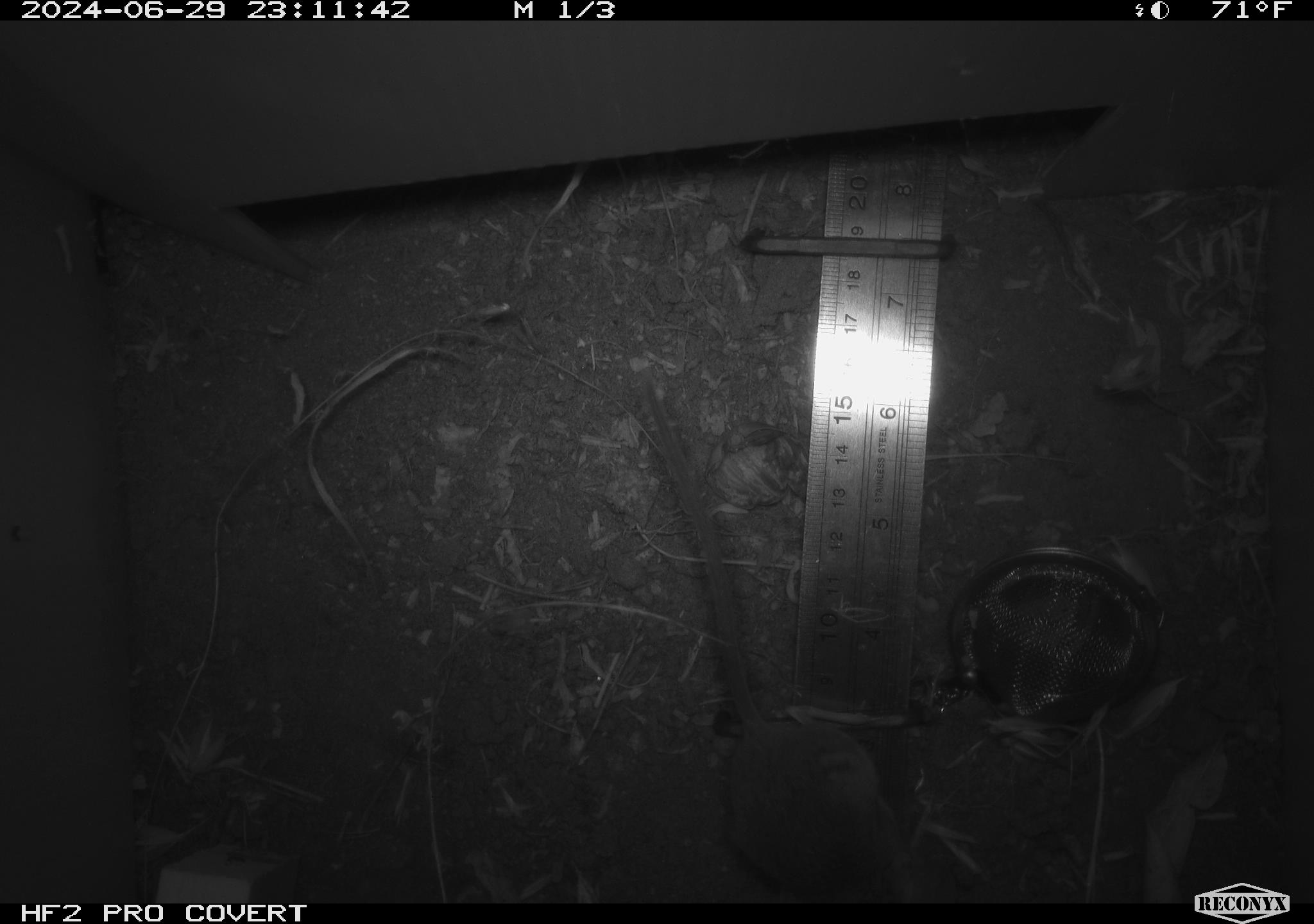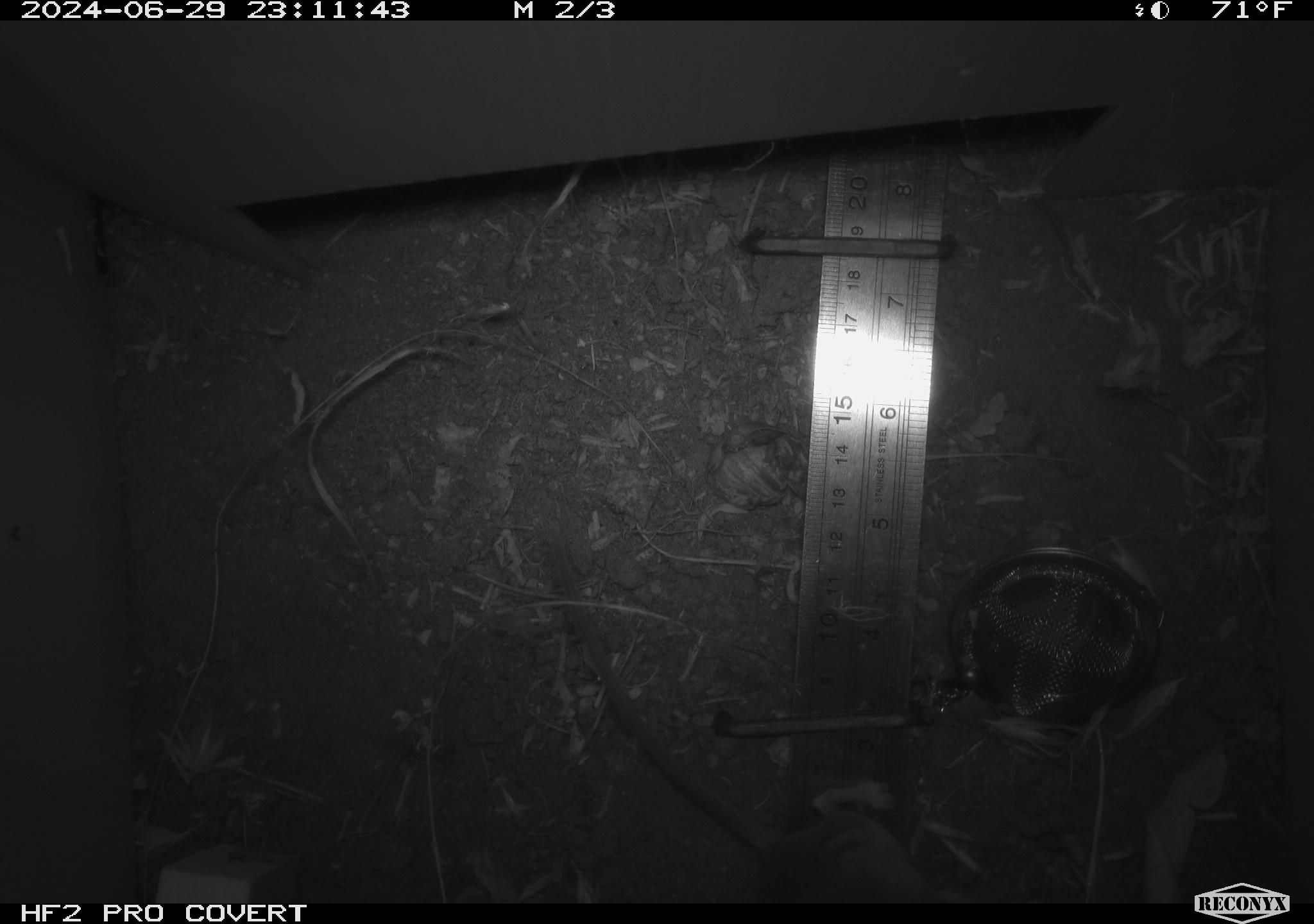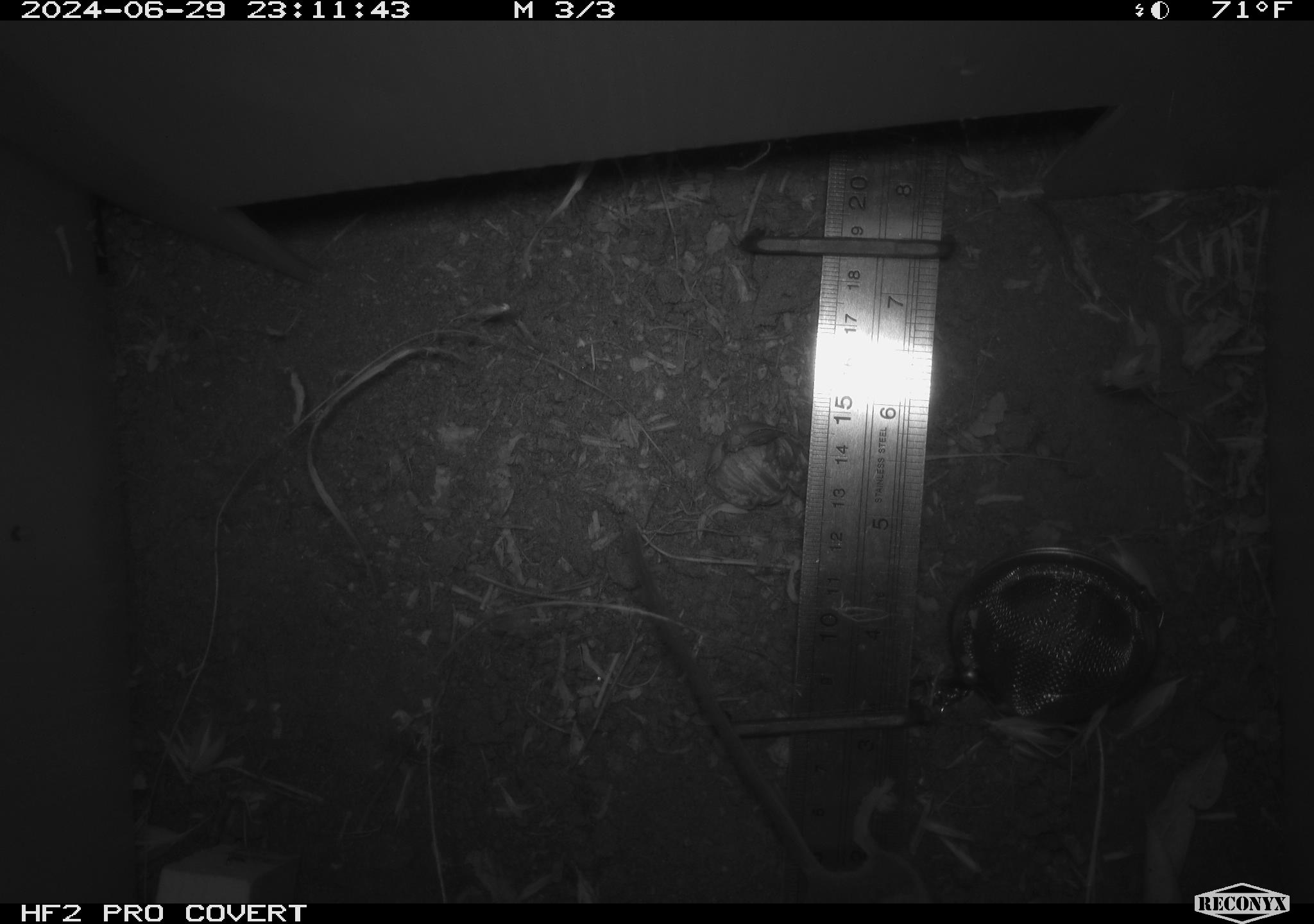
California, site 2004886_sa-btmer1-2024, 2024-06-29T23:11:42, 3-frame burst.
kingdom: Animalia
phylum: Chordata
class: Mammalia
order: Rodentia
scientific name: Rodentia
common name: mouse species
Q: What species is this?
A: Mouse species (Rodentia).